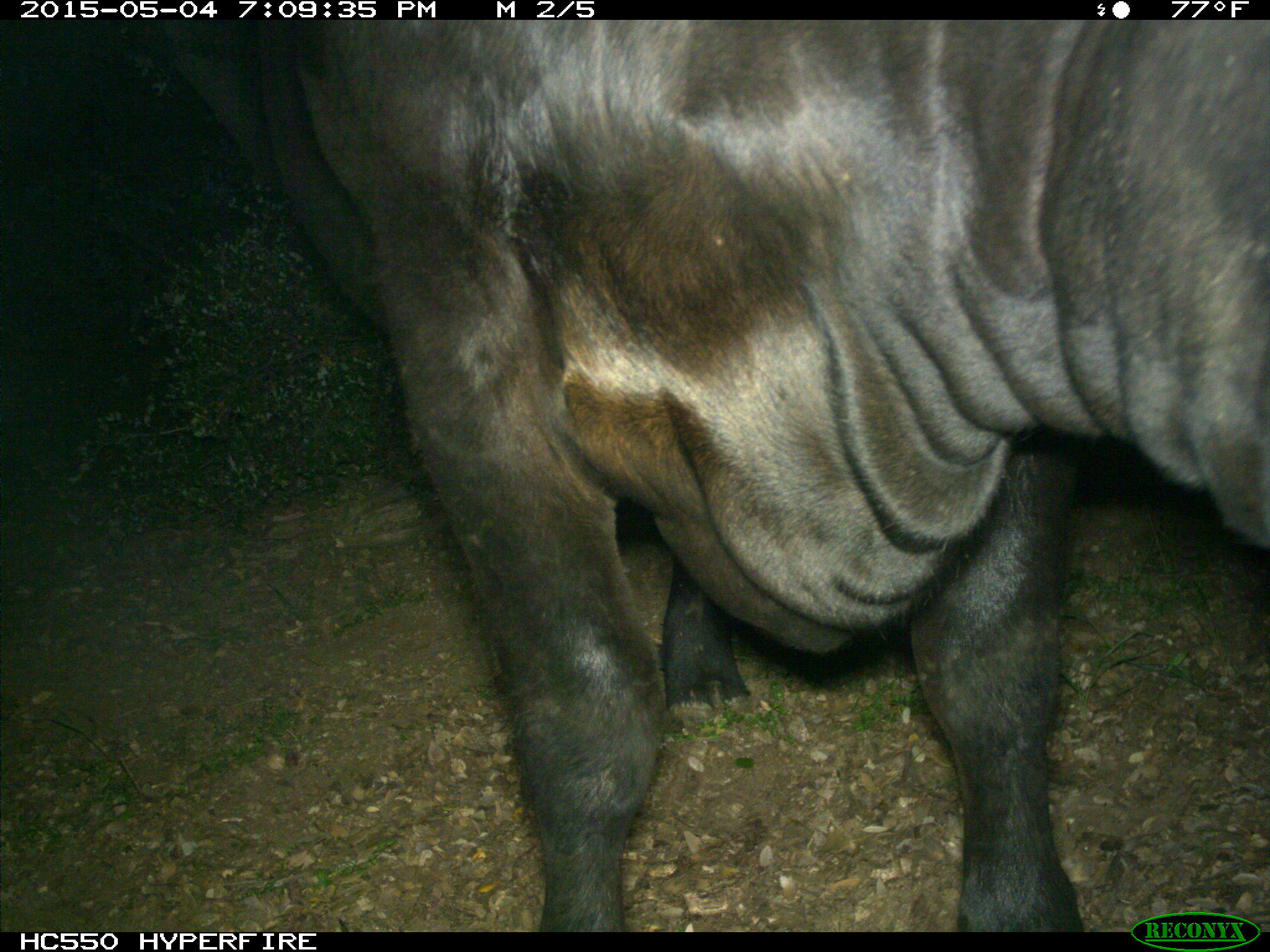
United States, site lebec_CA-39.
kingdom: Animalia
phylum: Chordata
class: Mammalia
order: Artiodactyla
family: Bovidae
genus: Bos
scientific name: Bos taurus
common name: domestic cow